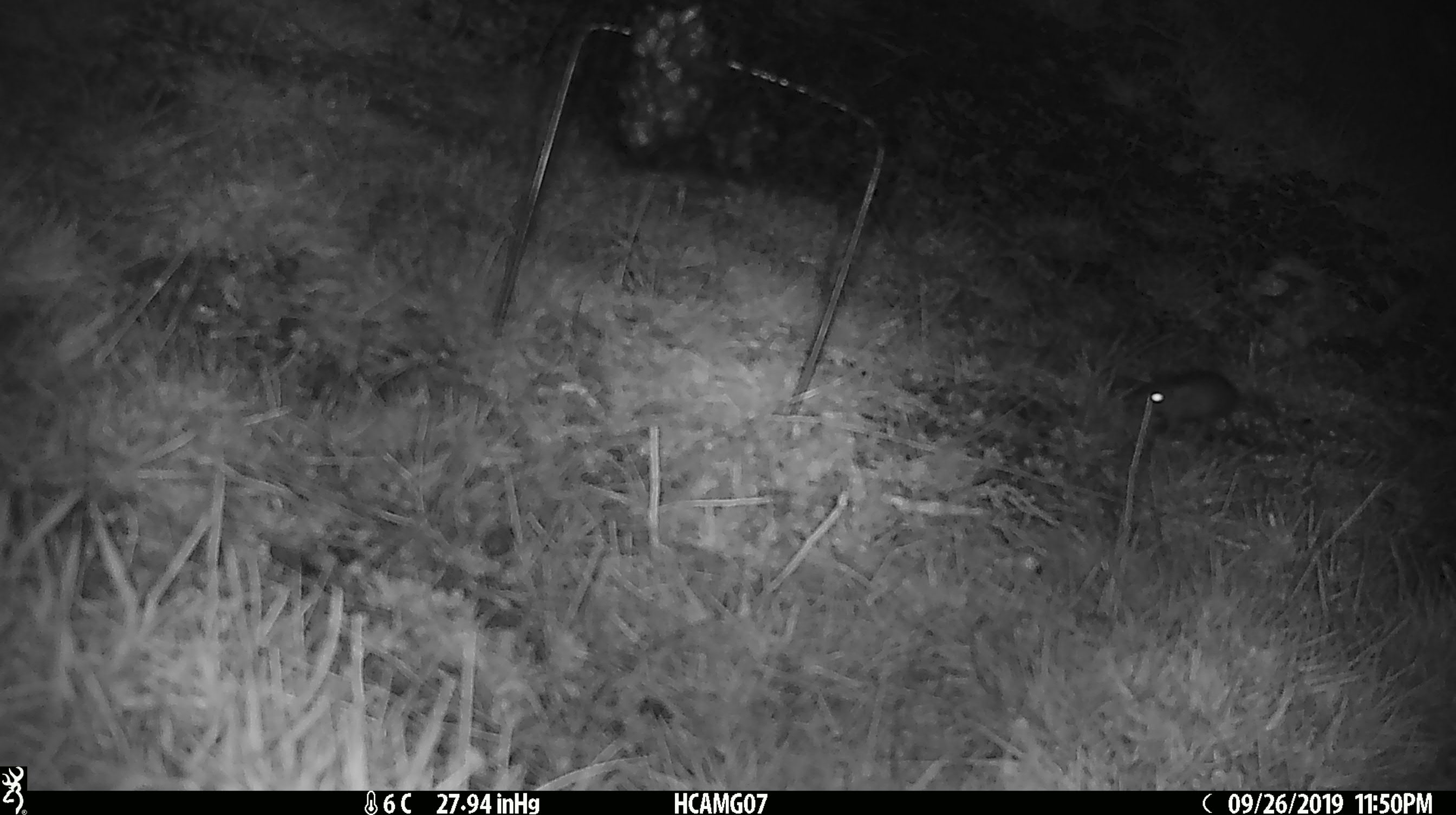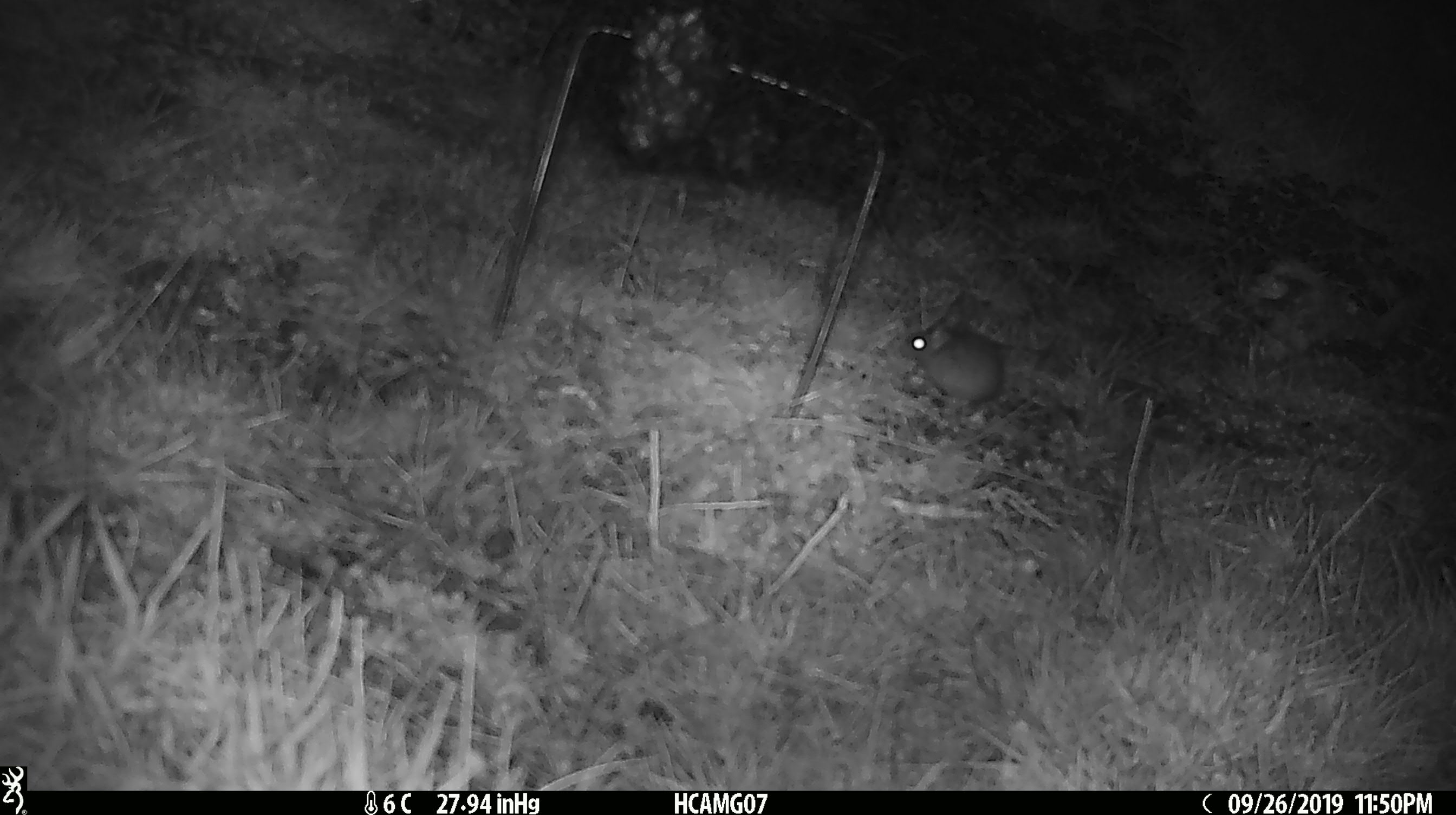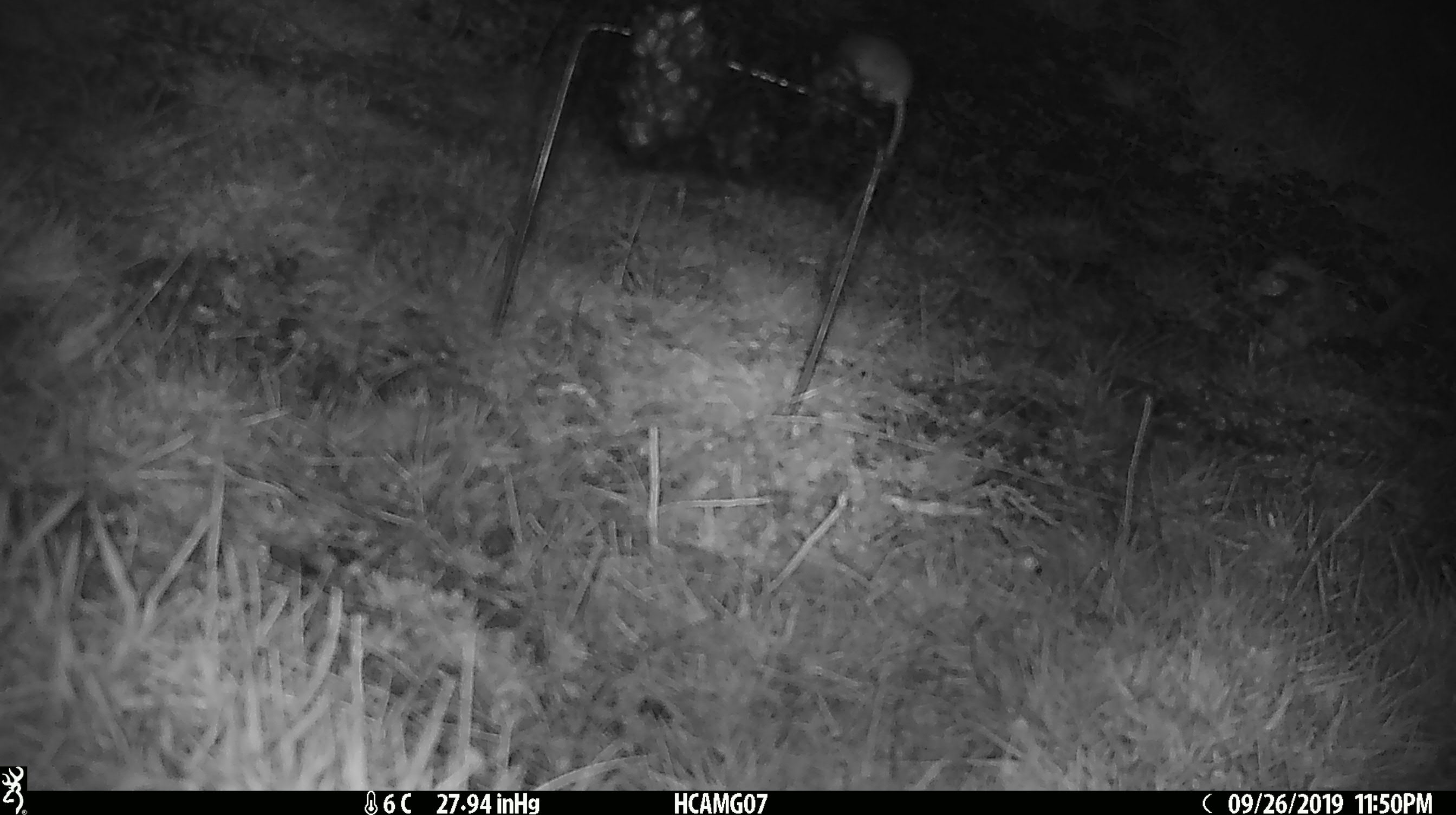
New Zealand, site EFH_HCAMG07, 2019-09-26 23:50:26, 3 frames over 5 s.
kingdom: Animalia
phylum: Chordata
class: Mammalia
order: Rodentia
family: Muridae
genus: Mus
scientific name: Mus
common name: mouse